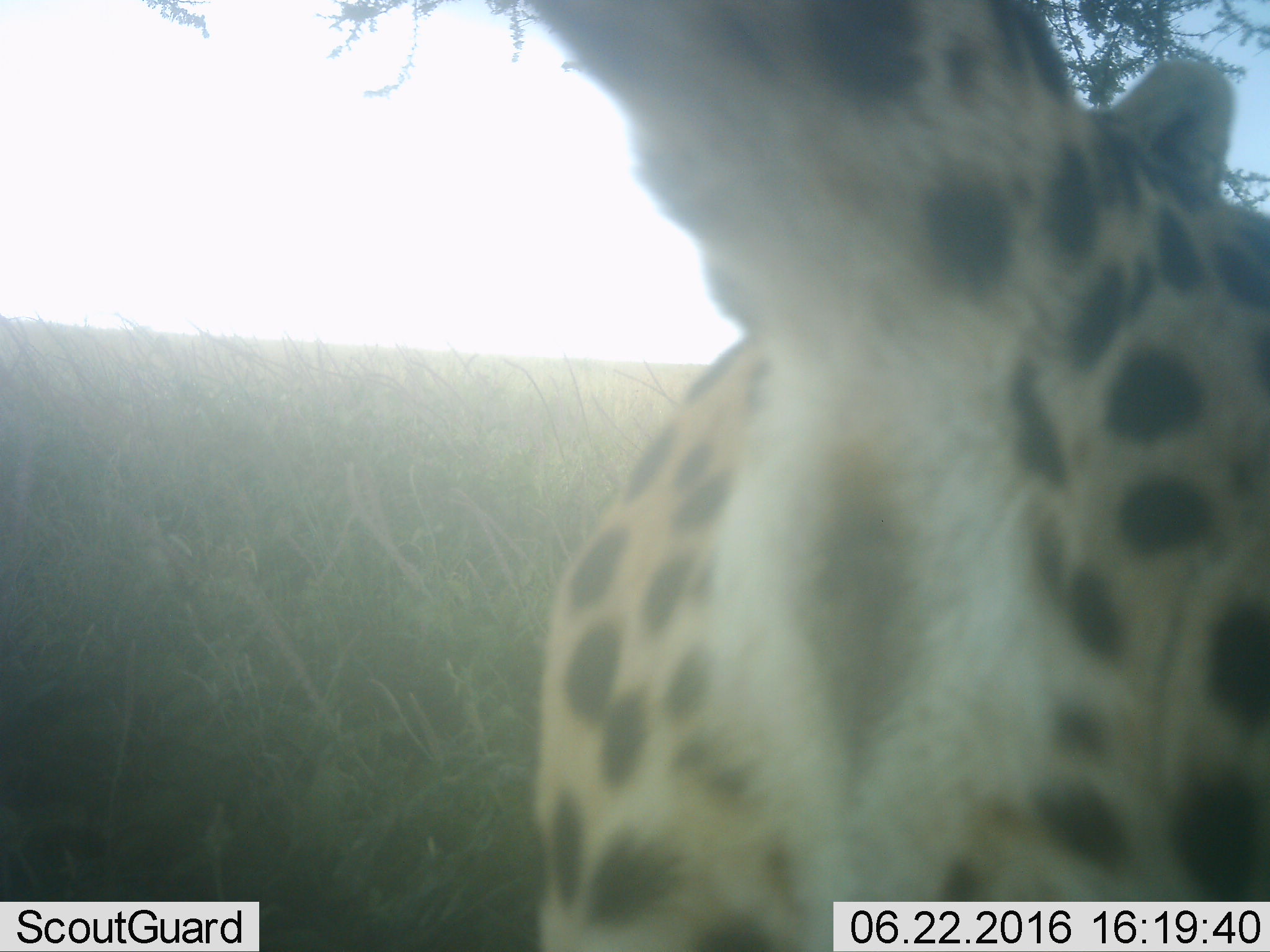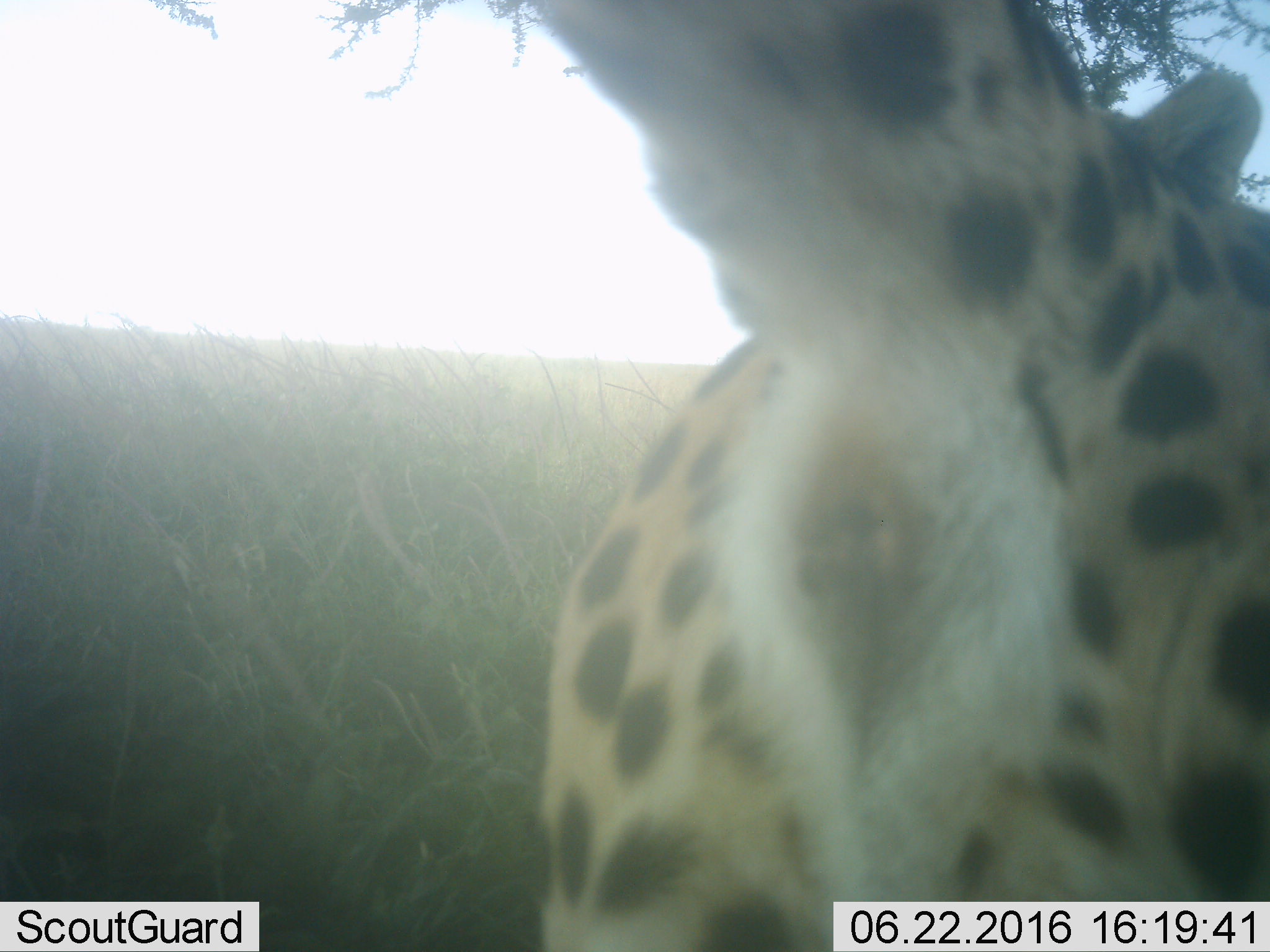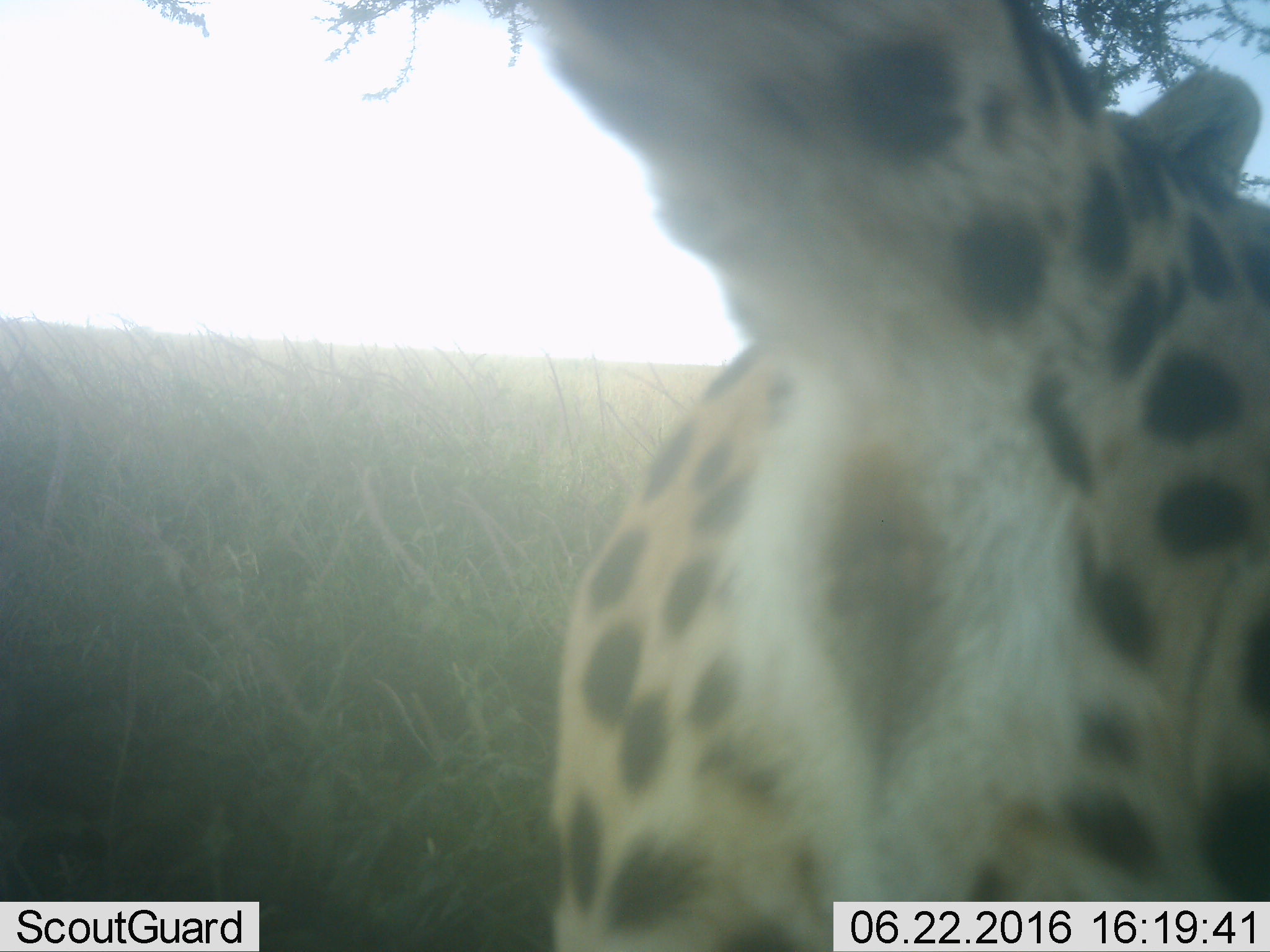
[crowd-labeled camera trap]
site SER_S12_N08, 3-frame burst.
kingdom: Animalia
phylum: Chordata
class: Mammalia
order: Carnivora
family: Felidae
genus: Acinonyx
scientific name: Acinonyx jubatus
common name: cheetah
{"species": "cheetah (Acinonyx jubatus)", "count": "1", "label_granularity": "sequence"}